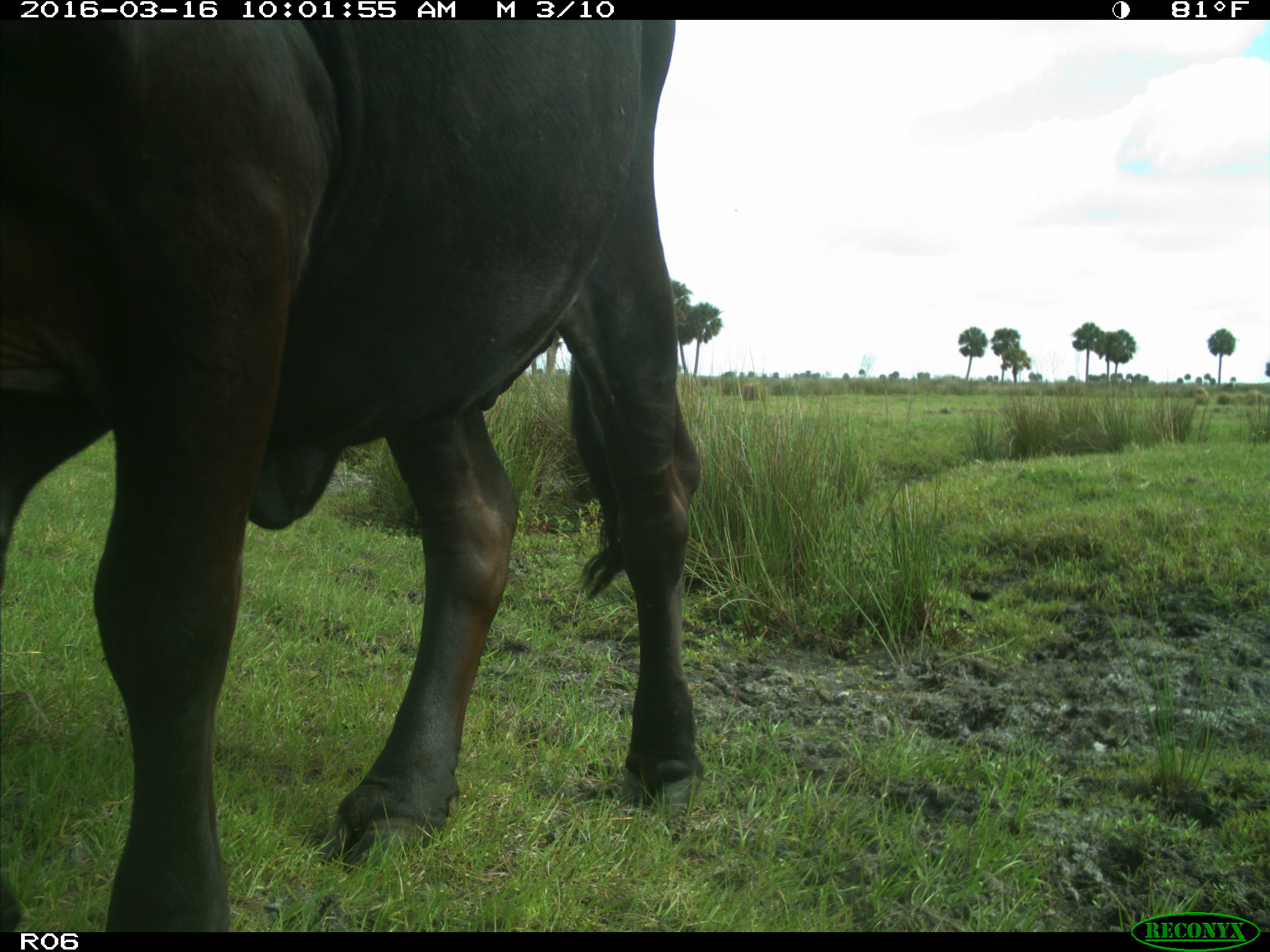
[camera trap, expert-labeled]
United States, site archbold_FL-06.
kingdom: Animalia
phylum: Chordata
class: Mammalia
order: Artiodactyla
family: Bovidae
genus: Bos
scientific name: Bos taurus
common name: domestic cow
Bos taurus (domestic cow).